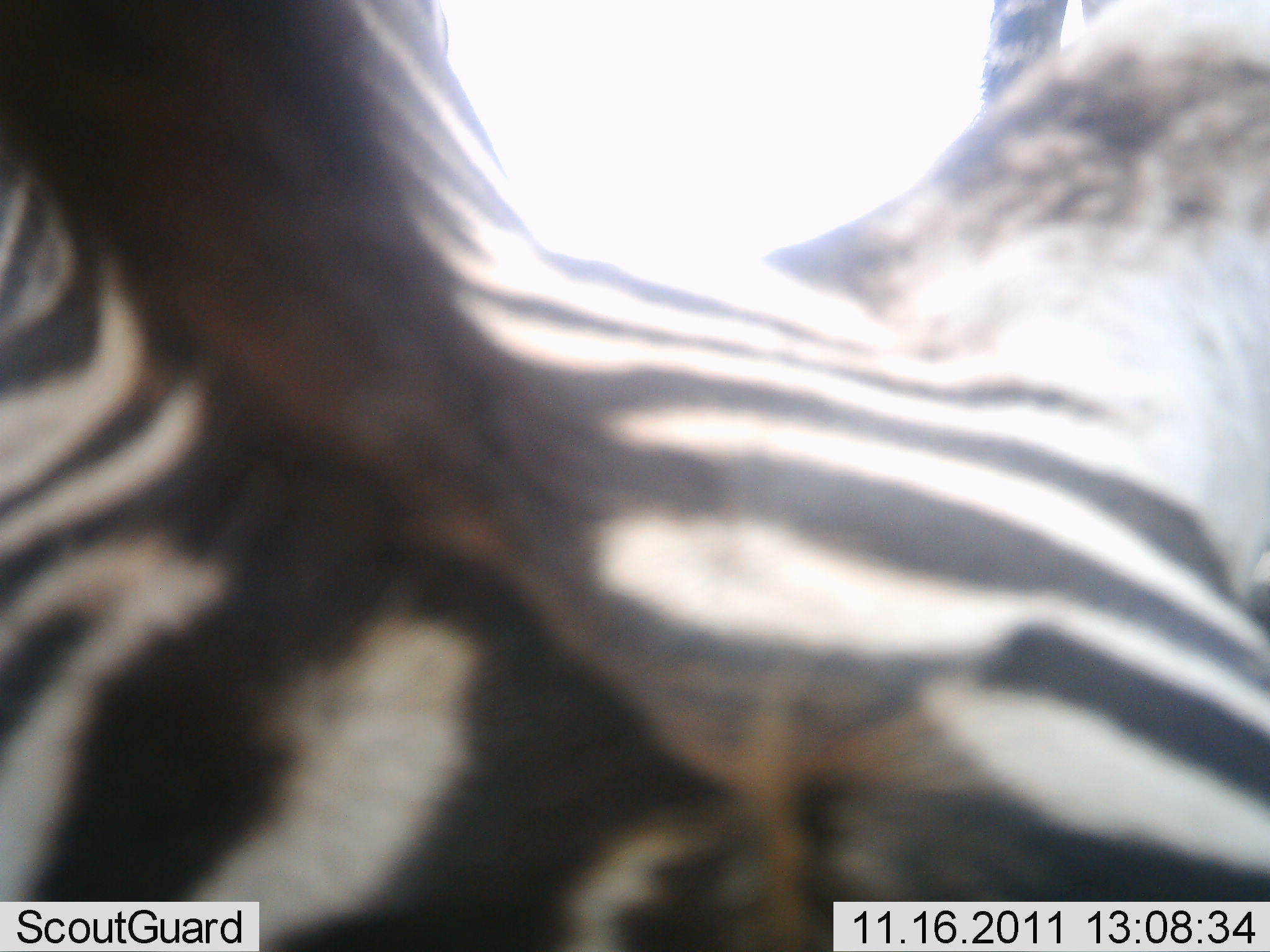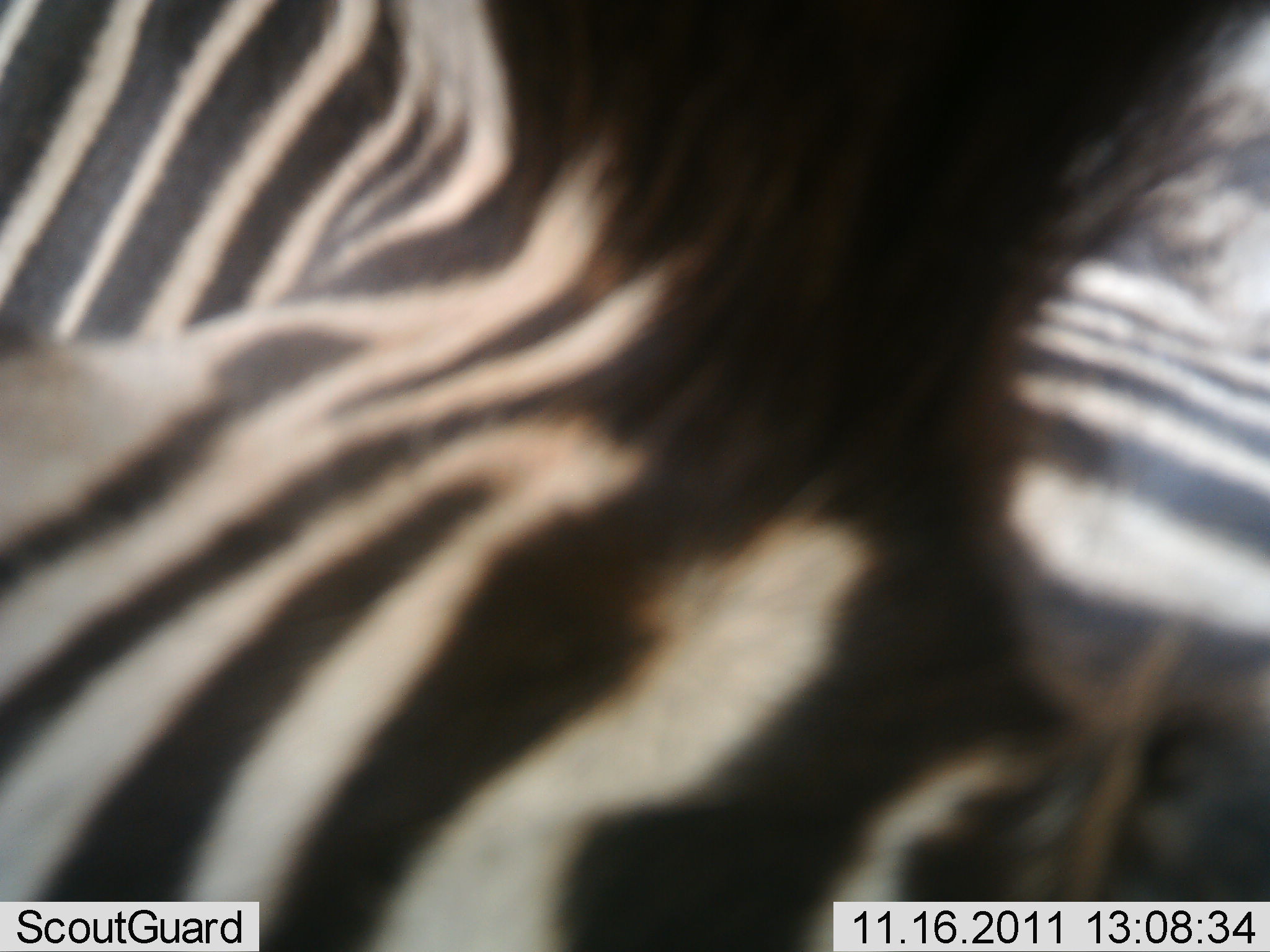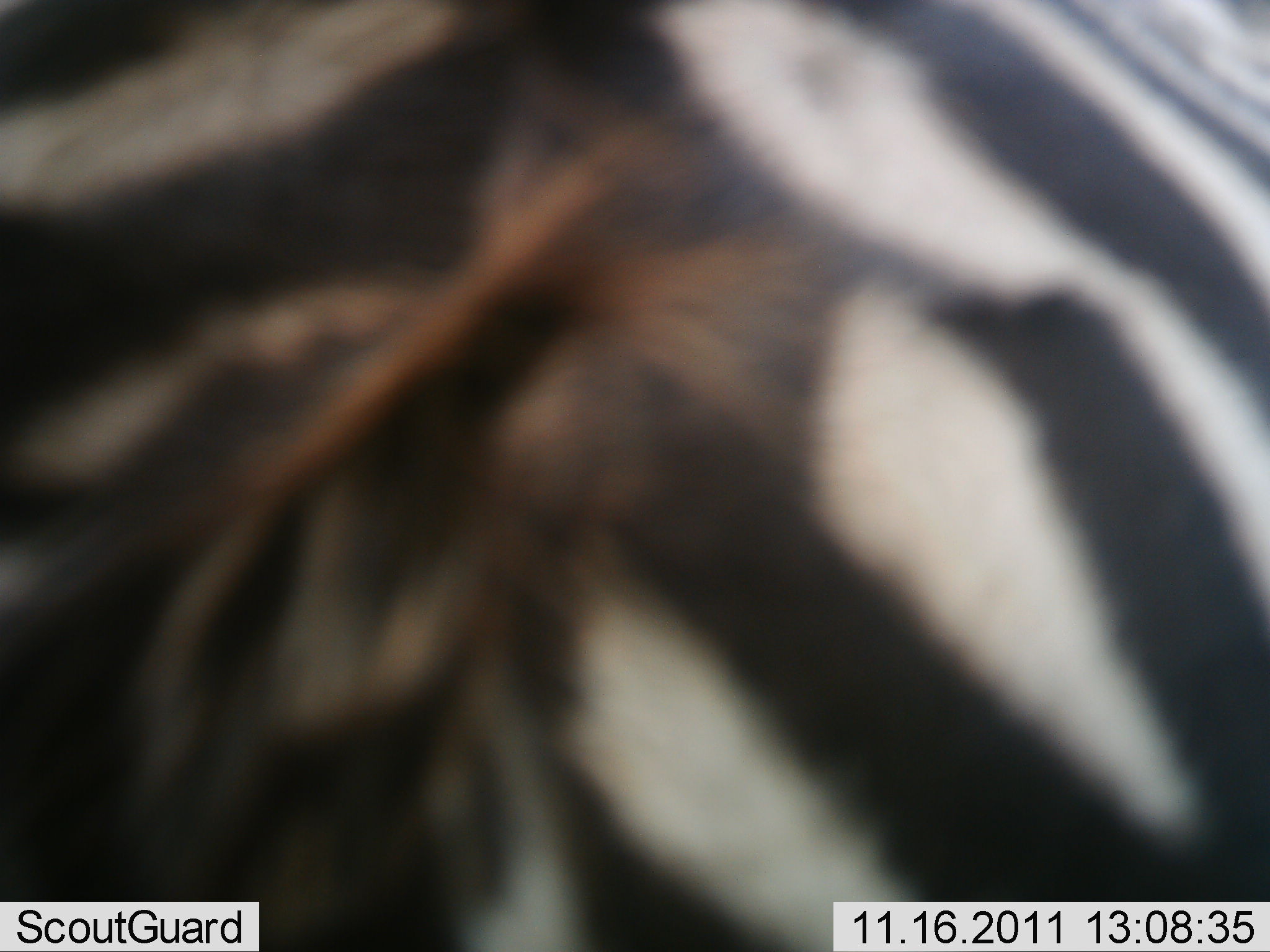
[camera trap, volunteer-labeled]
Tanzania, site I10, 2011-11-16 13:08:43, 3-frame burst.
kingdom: Animalia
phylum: Chordata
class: Mammalia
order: Perissodactyla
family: Equidae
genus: Equus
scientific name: Equus quagga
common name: plains zebra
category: zebra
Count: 1.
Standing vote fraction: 62%.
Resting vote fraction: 0%.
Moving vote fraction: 38%.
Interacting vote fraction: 8%.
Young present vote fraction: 0%.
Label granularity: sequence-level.